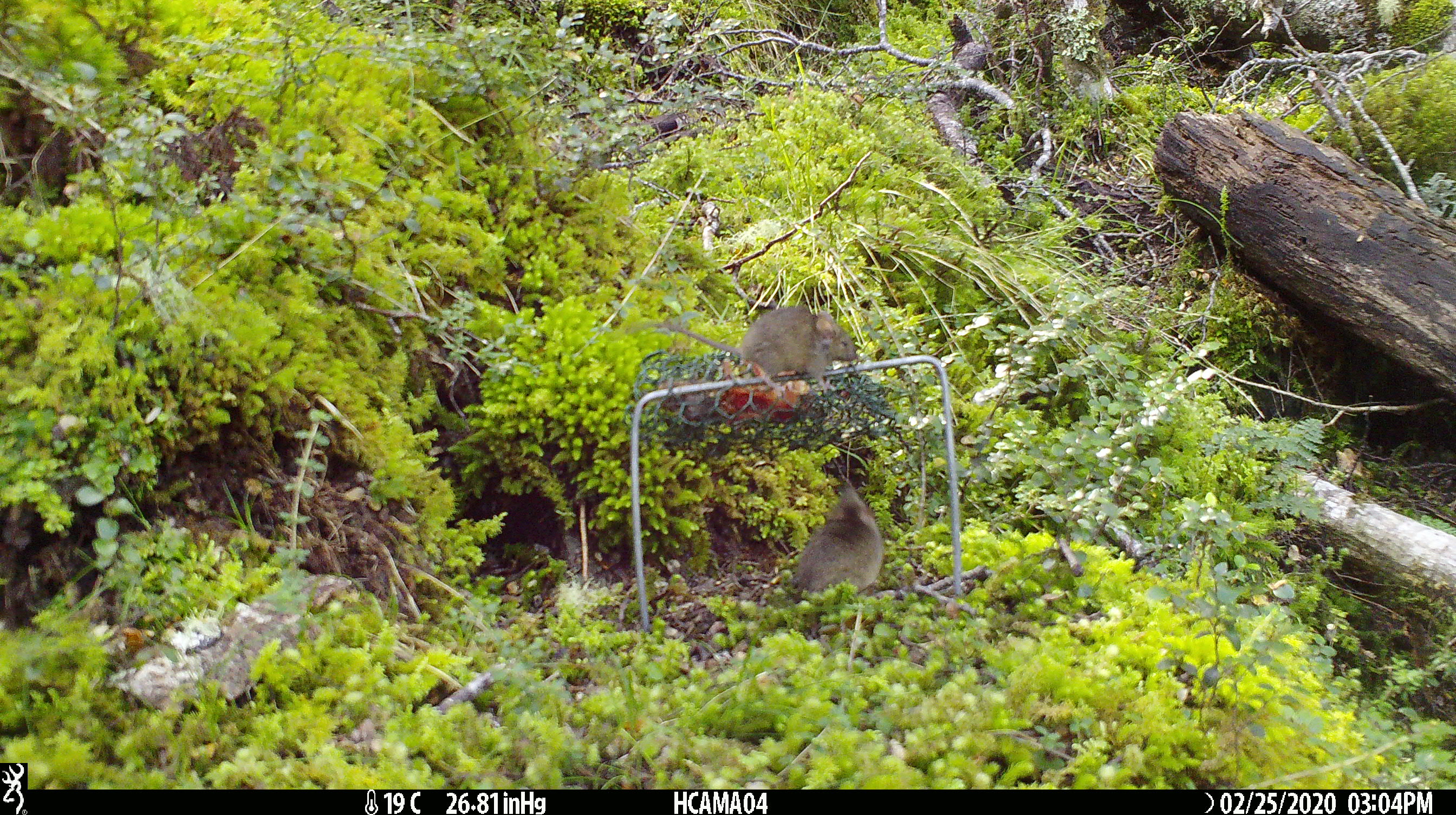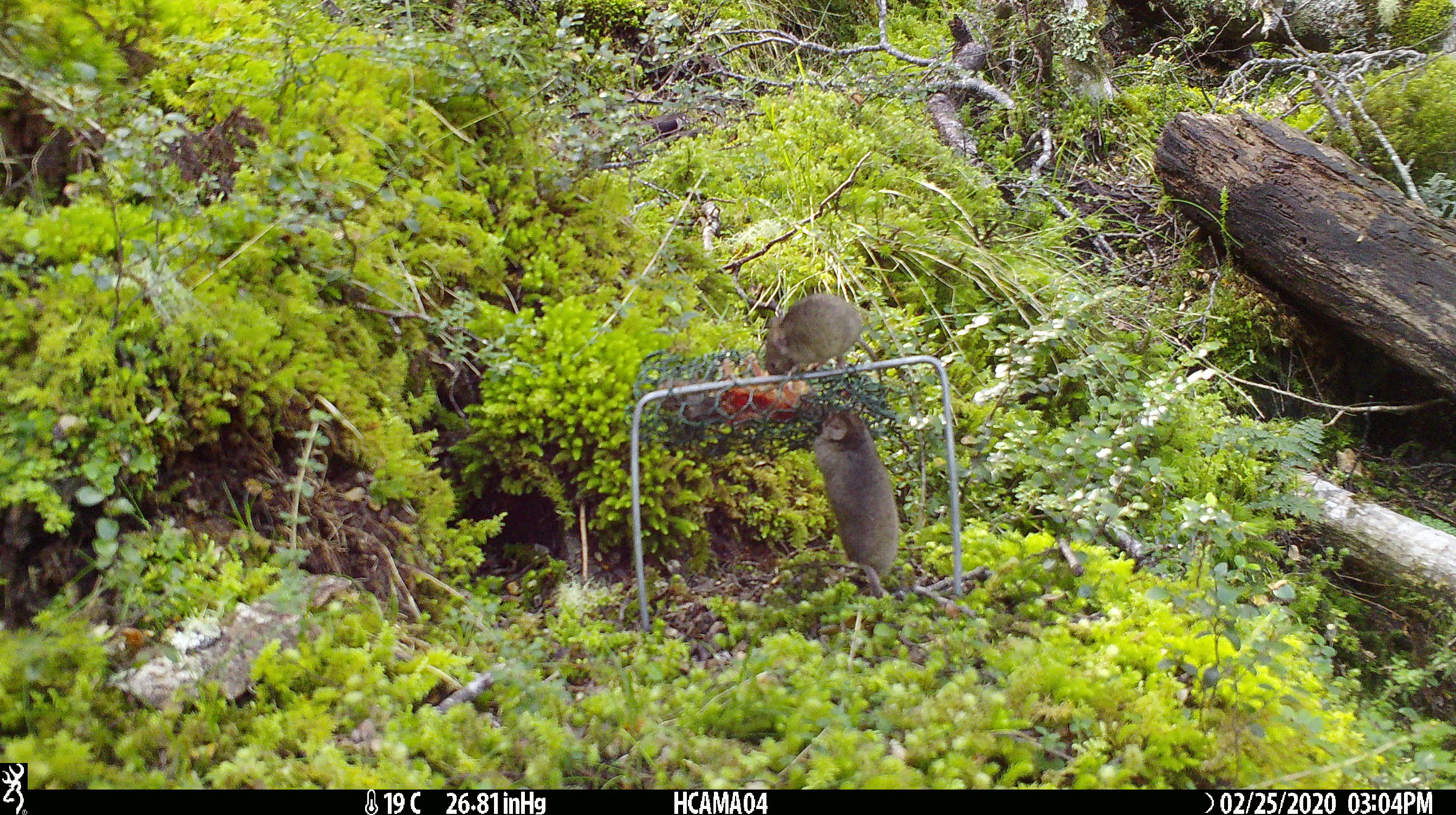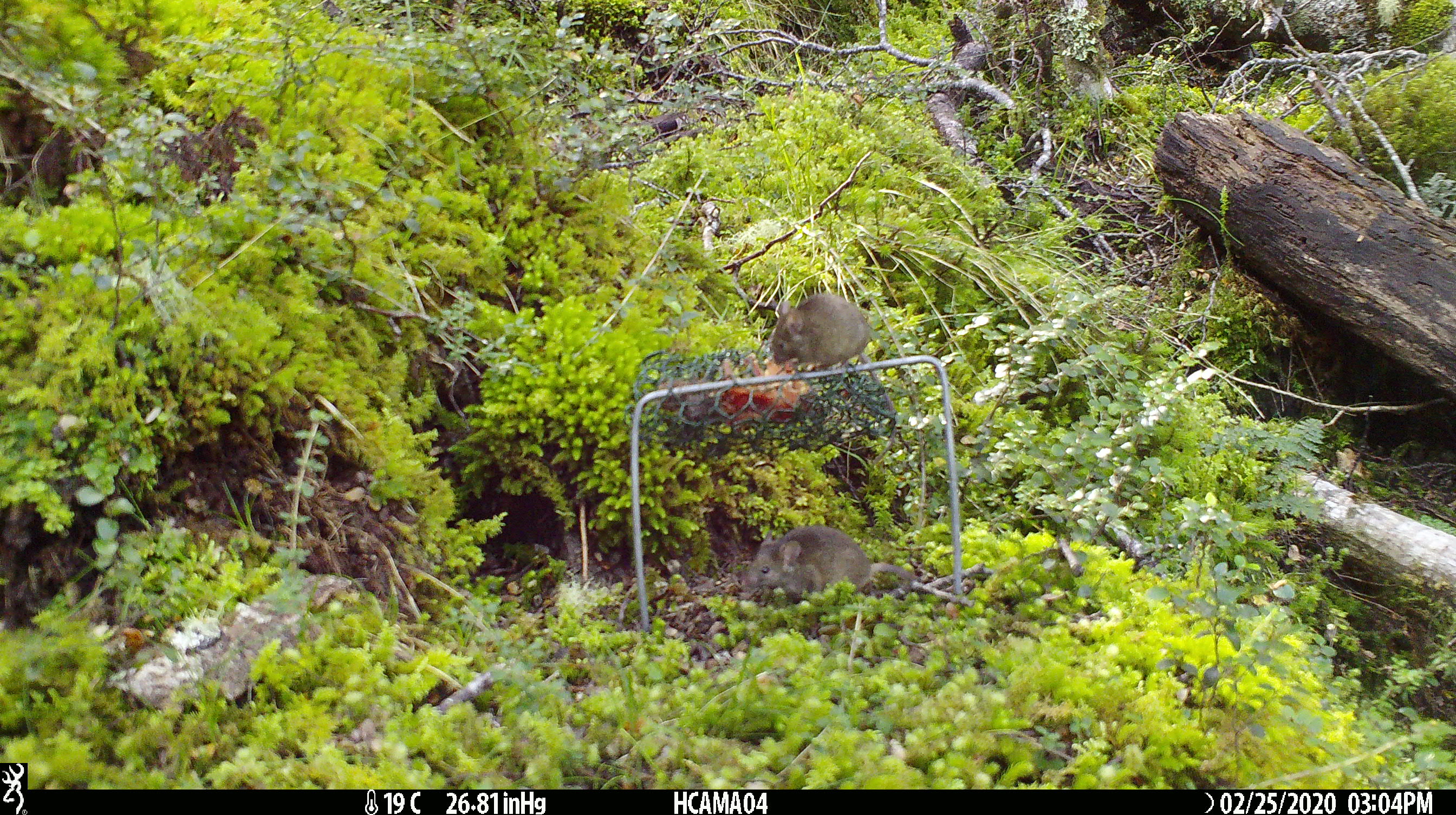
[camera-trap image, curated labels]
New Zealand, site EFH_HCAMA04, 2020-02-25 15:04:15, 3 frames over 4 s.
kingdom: Animalia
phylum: Chordata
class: Mammalia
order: Rodentia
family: Muridae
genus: Mus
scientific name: Mus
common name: mouse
Mouse (Mus).